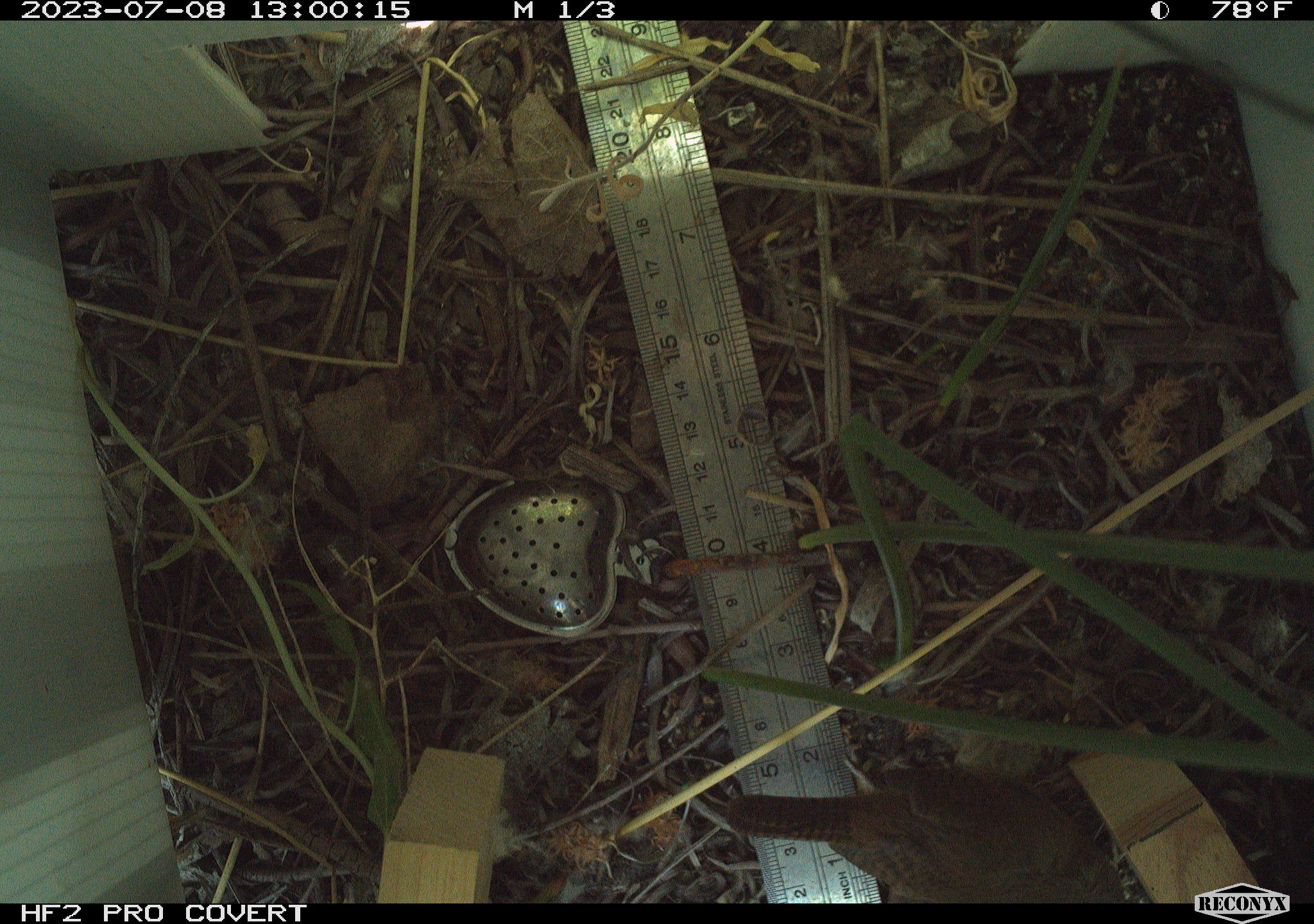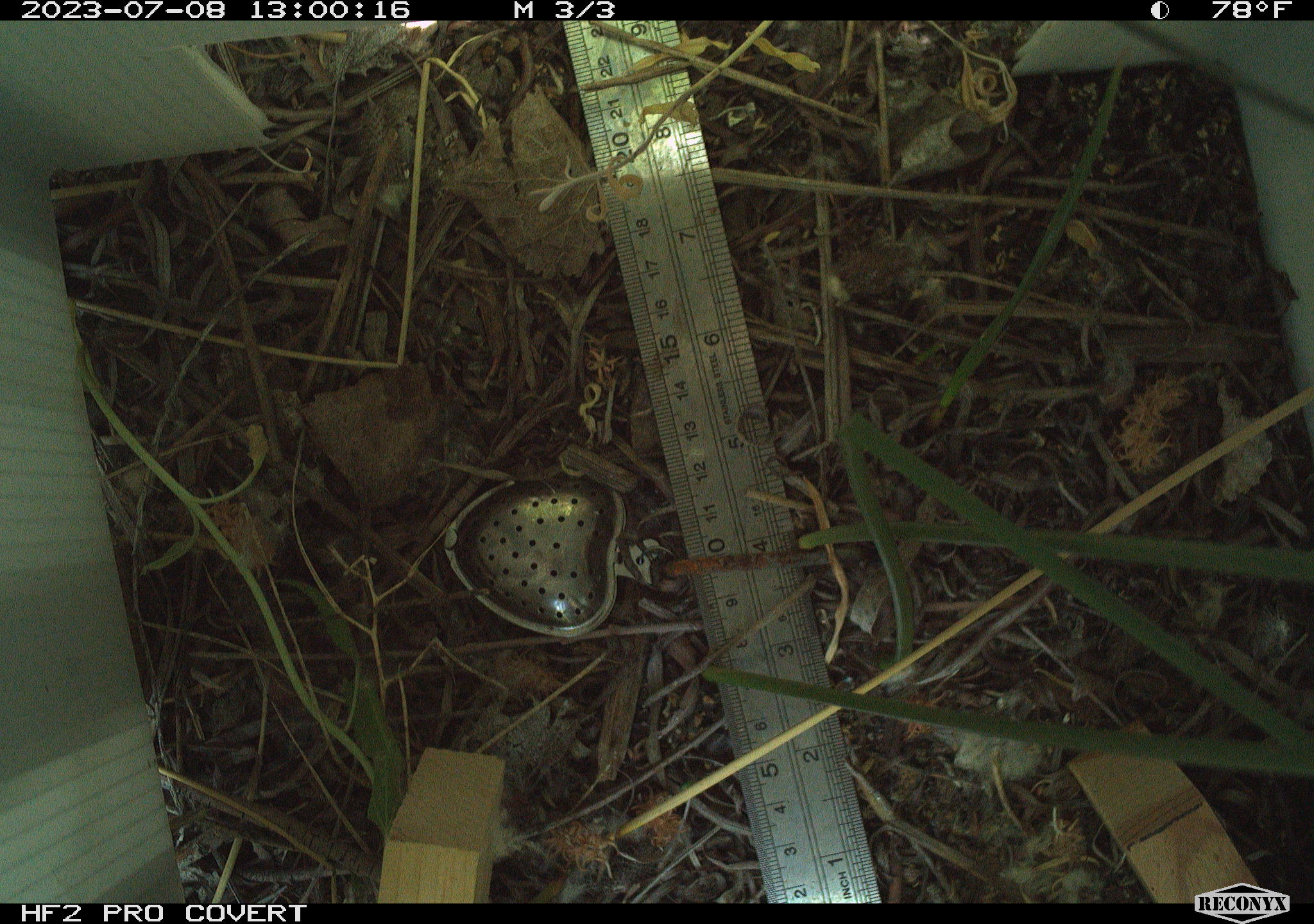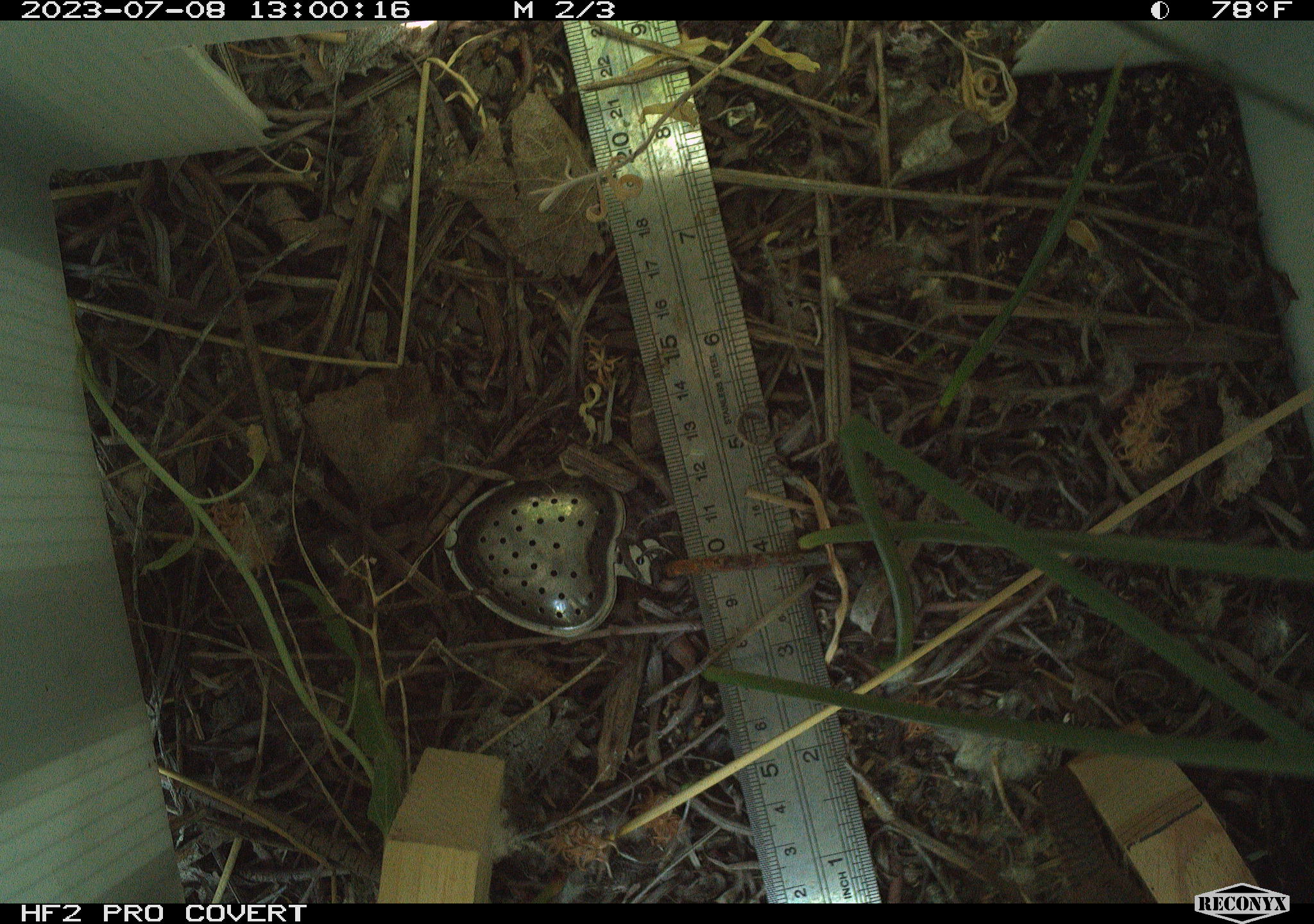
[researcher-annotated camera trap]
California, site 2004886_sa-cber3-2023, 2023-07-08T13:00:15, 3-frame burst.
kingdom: Animalia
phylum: Chordata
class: Aves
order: Passeriformes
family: Troglodytidae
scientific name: Troglodytidae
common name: wren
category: troglodytidae family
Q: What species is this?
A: Troglodytidae family (wren) (Troglodytidae).